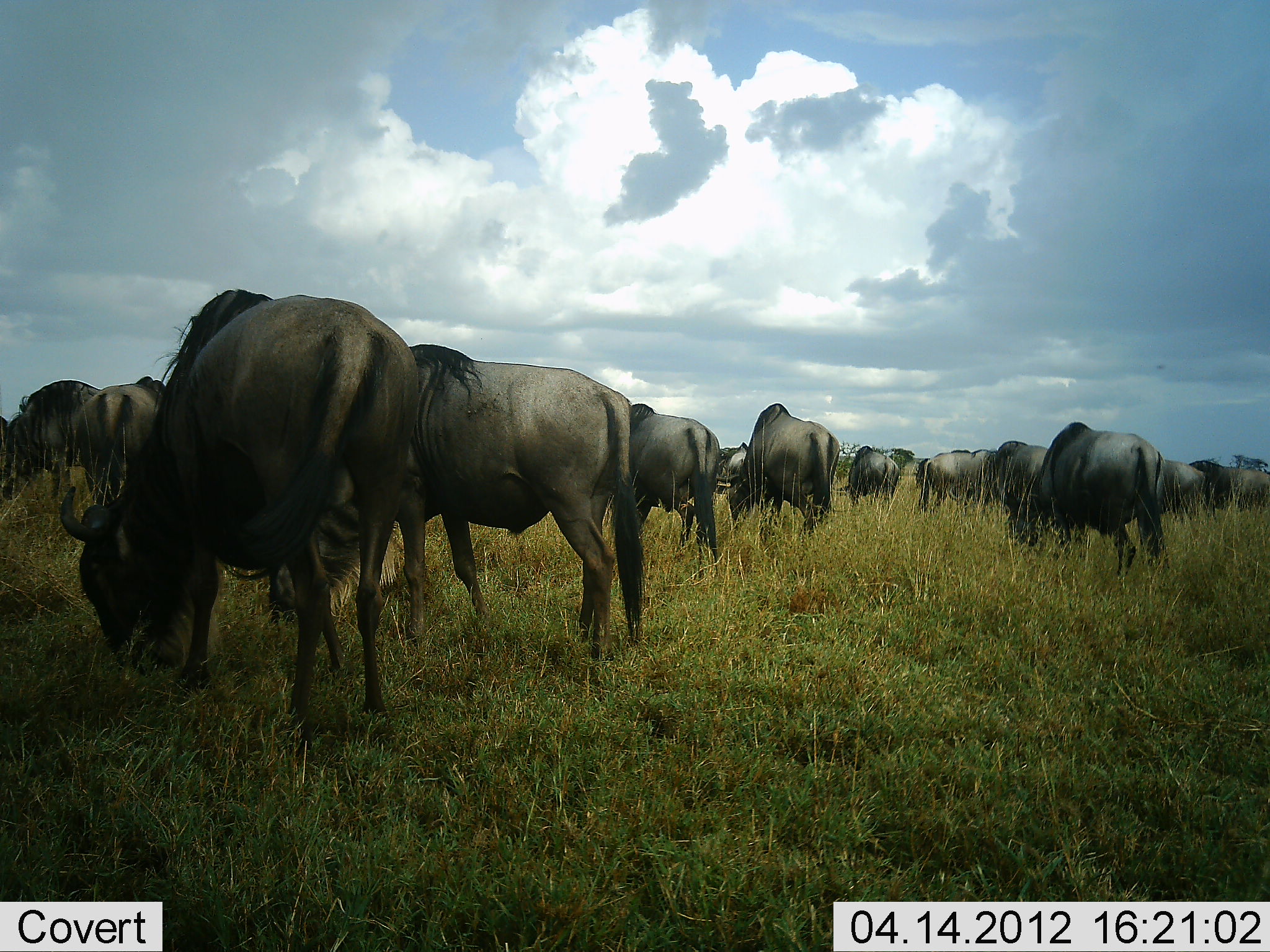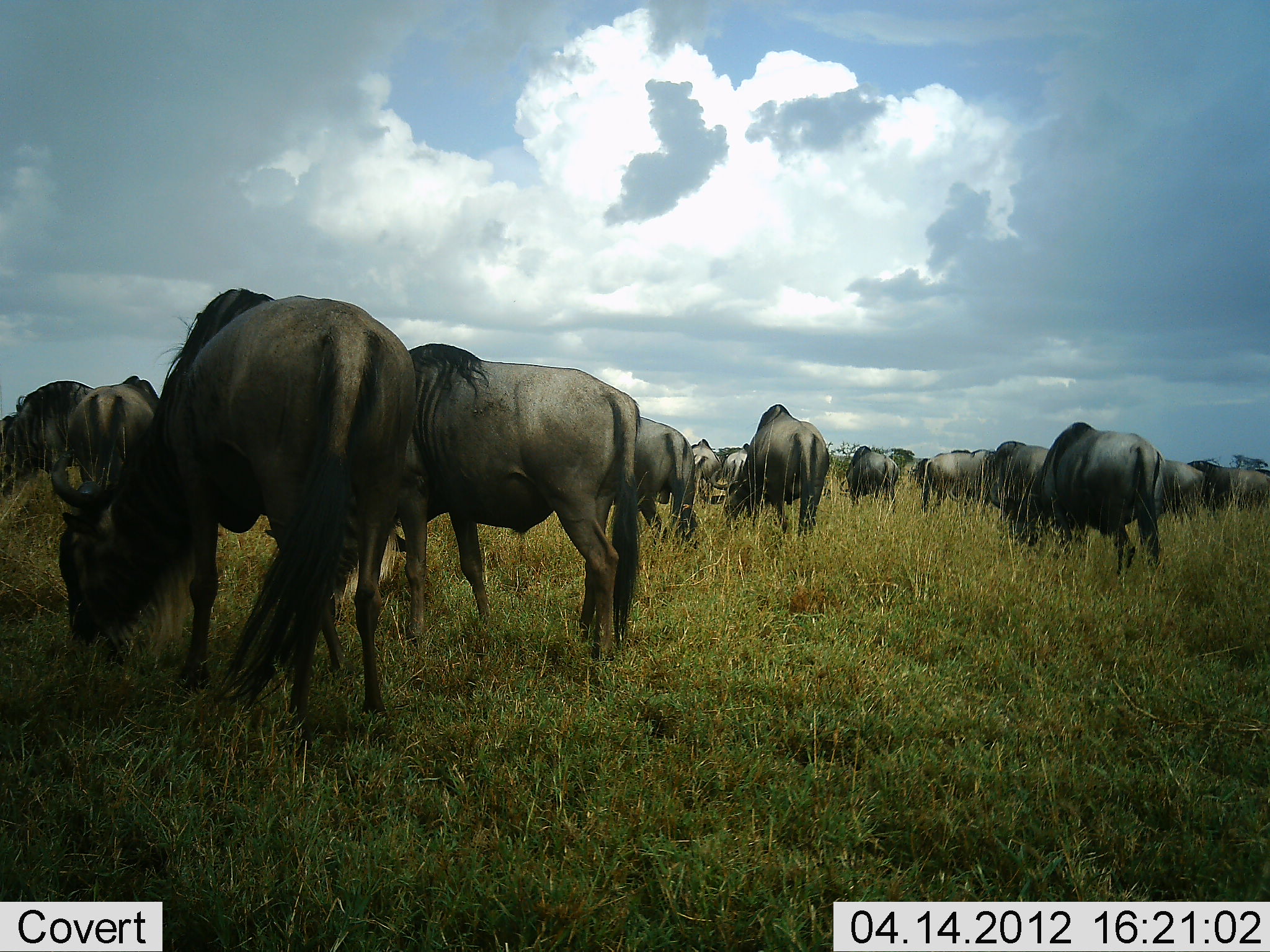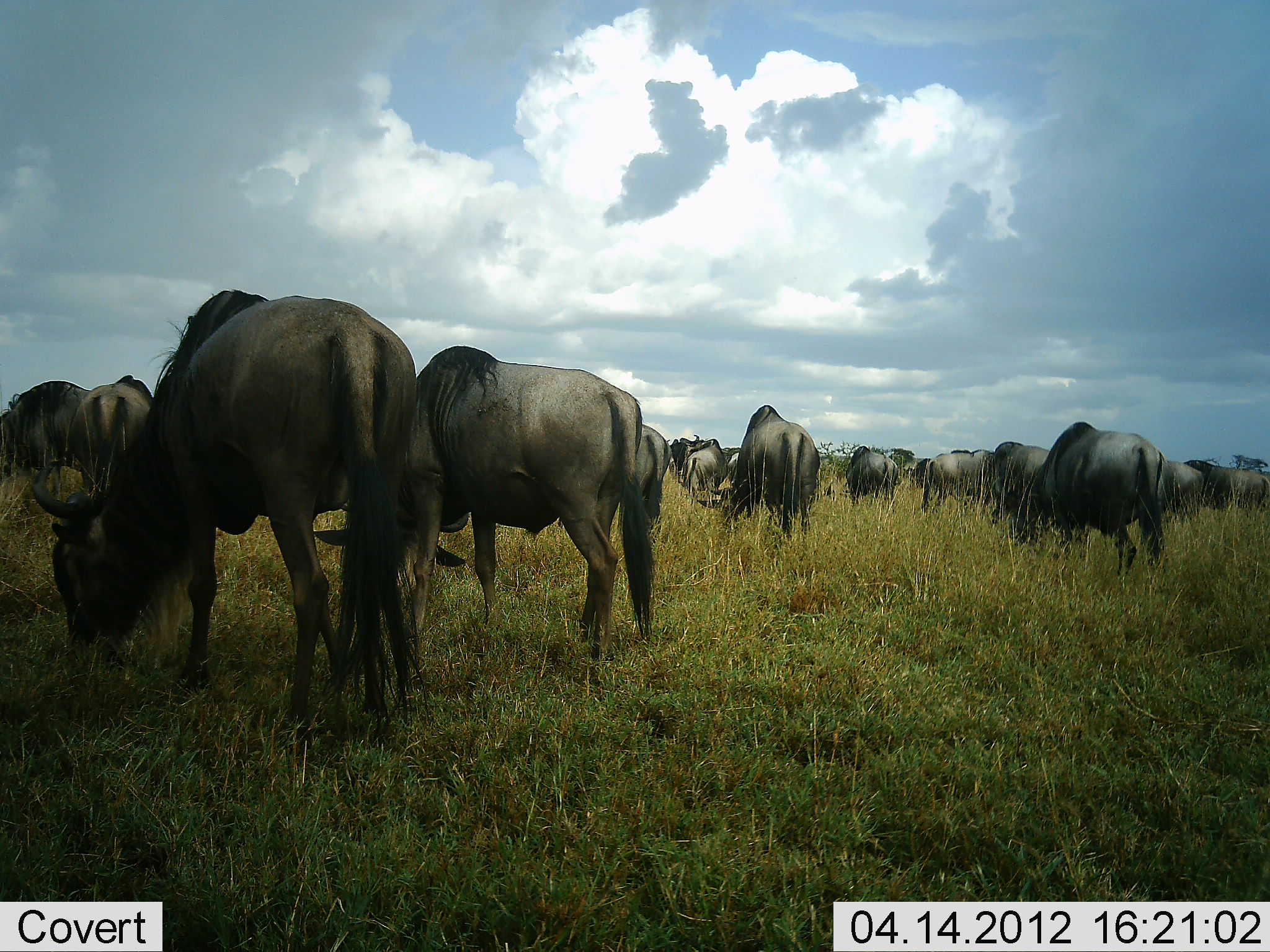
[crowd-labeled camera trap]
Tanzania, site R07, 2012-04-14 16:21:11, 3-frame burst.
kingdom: Animalia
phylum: Chordata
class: Mammalia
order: Artiodactyla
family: Bovidae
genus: Connochaetes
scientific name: Connochaetes taurinus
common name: blue wildebeest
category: wildebeest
Wildebeest (blue wildebeest) (Connochaetes taurinus), count 11-50. Behavior (volunteer vote fractions): standing 25%, resting 0%, moving 8%, interacting 0%. Young present (vote fraction): 0%. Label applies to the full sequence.